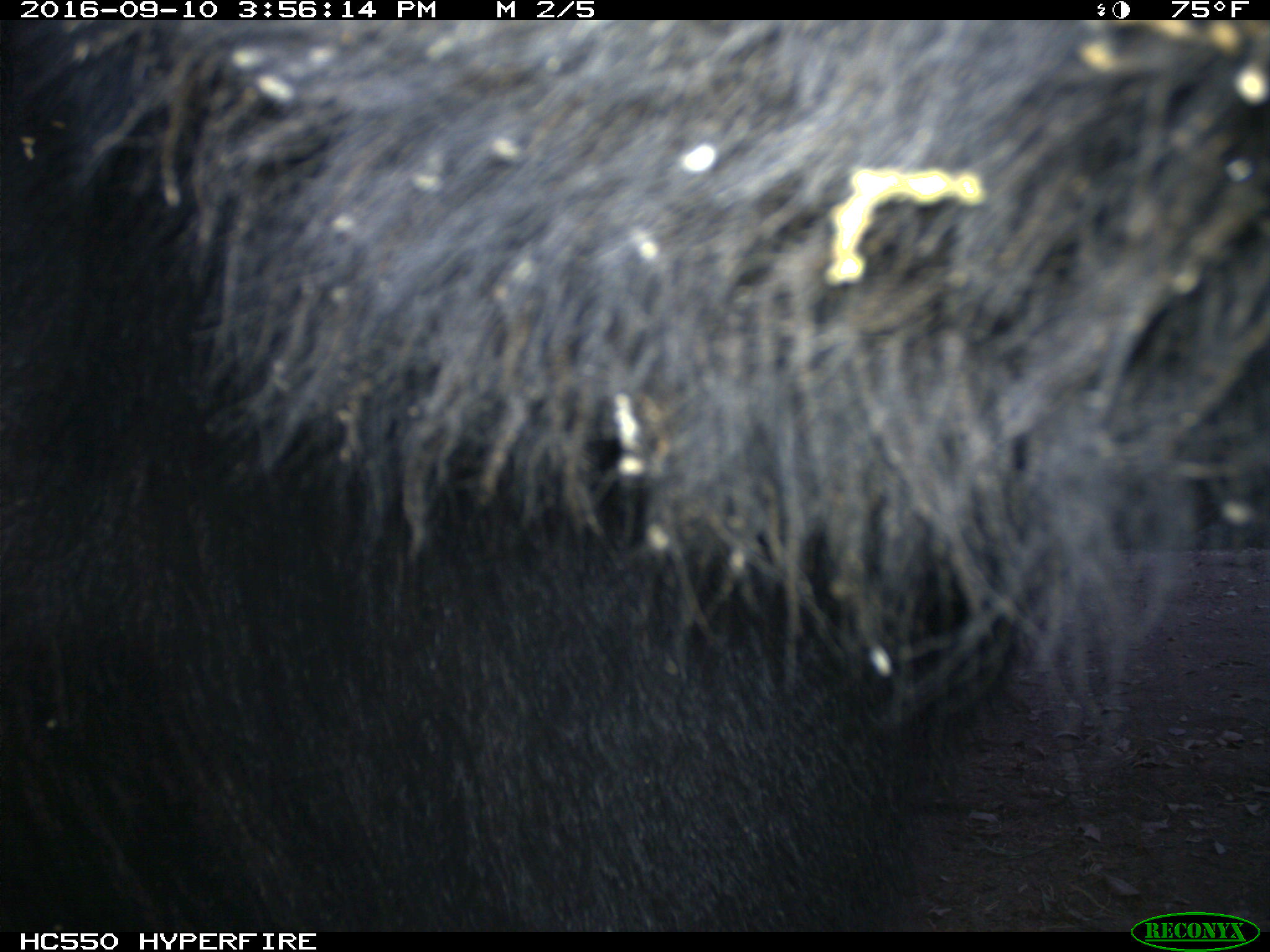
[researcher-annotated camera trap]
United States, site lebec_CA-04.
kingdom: Animalia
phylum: Chordata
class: Mammalia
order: Carnivora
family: Ursidae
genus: Ursus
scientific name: Ursus americanus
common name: american black bear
Ursus americanus (american black bear).